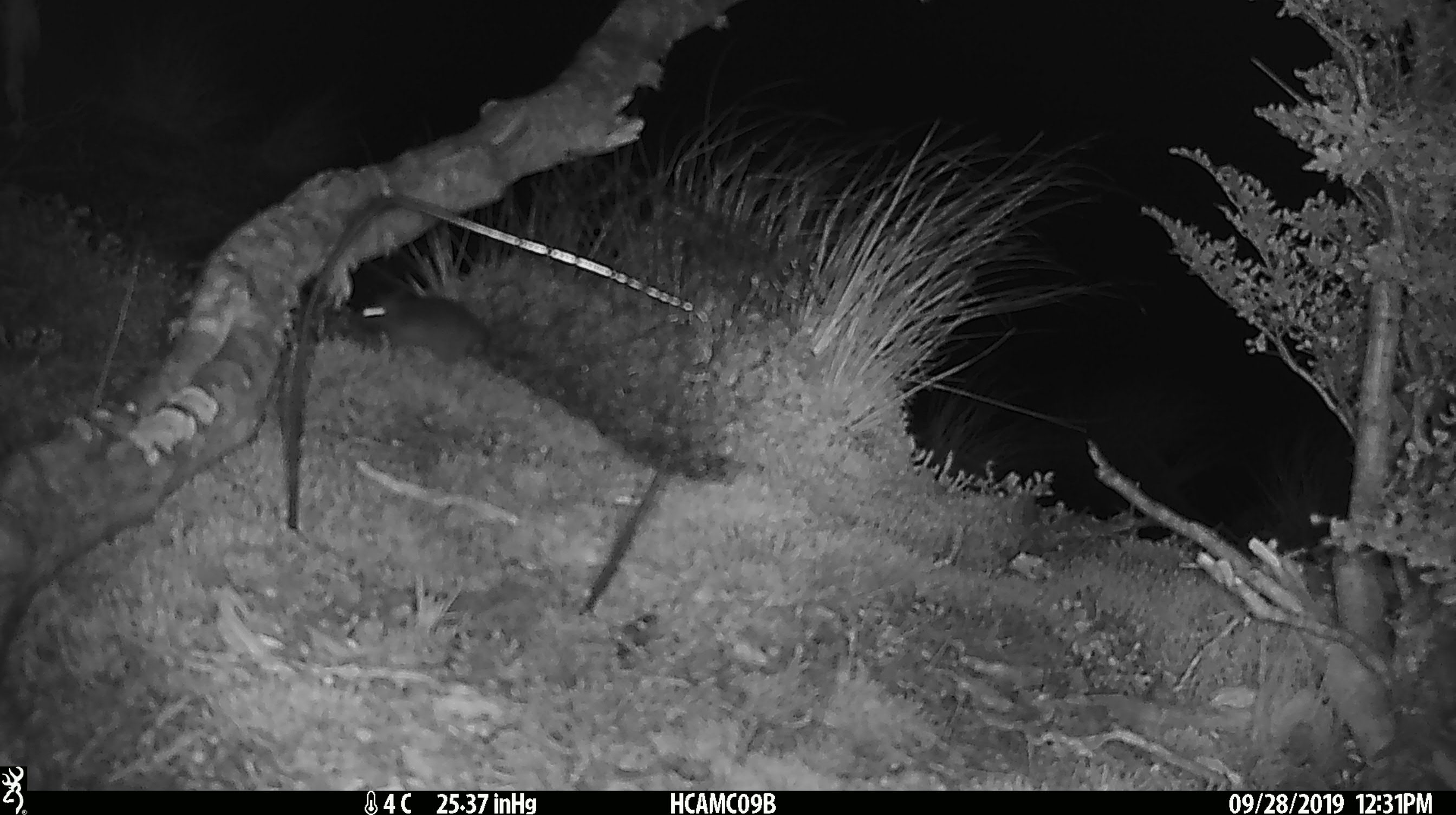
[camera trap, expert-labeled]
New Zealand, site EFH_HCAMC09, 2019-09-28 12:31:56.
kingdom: Animalia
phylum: Chordata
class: Mammalia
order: Rodentia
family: Muridae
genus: Mus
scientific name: Mus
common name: mouse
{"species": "mouse (Mus)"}